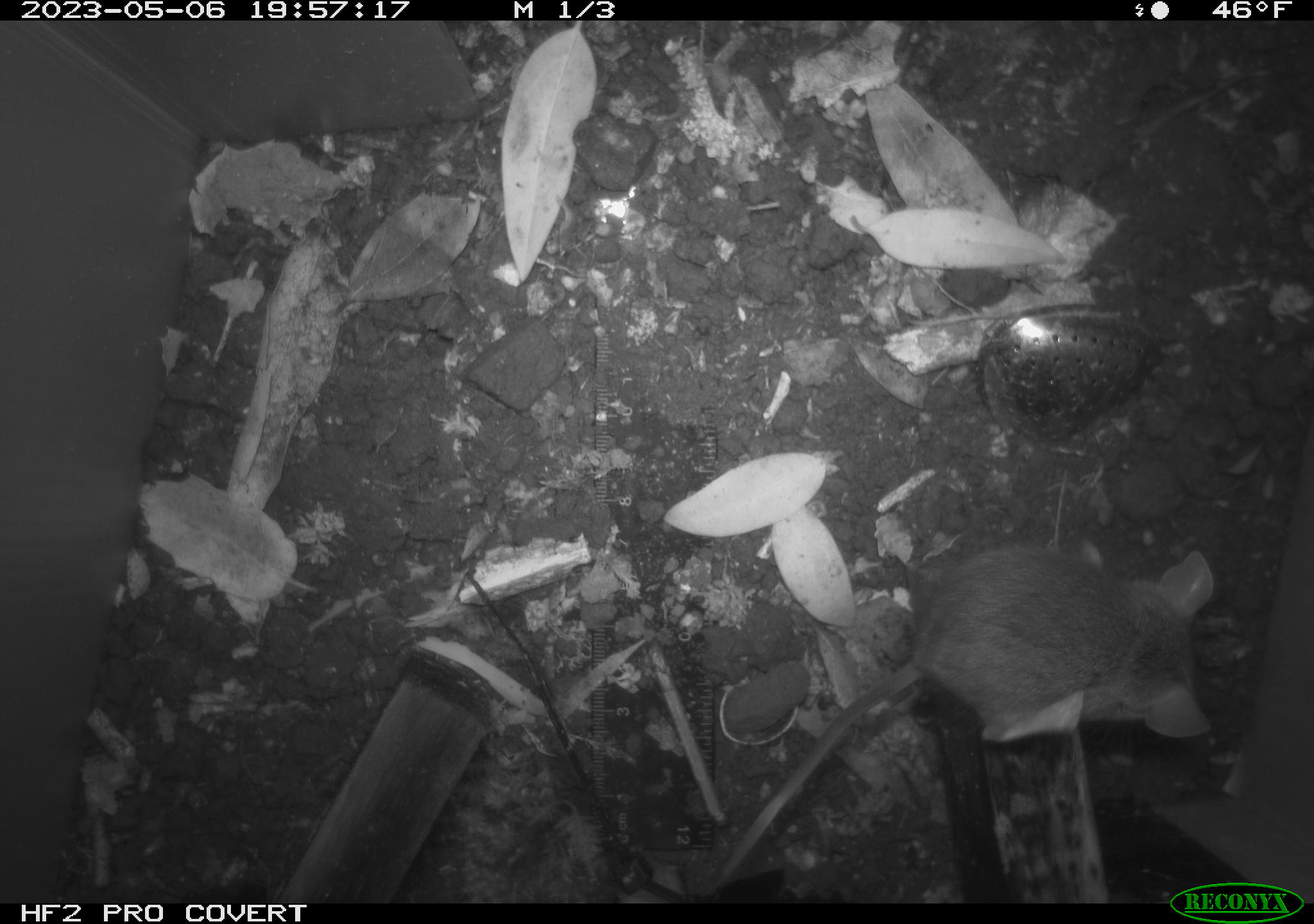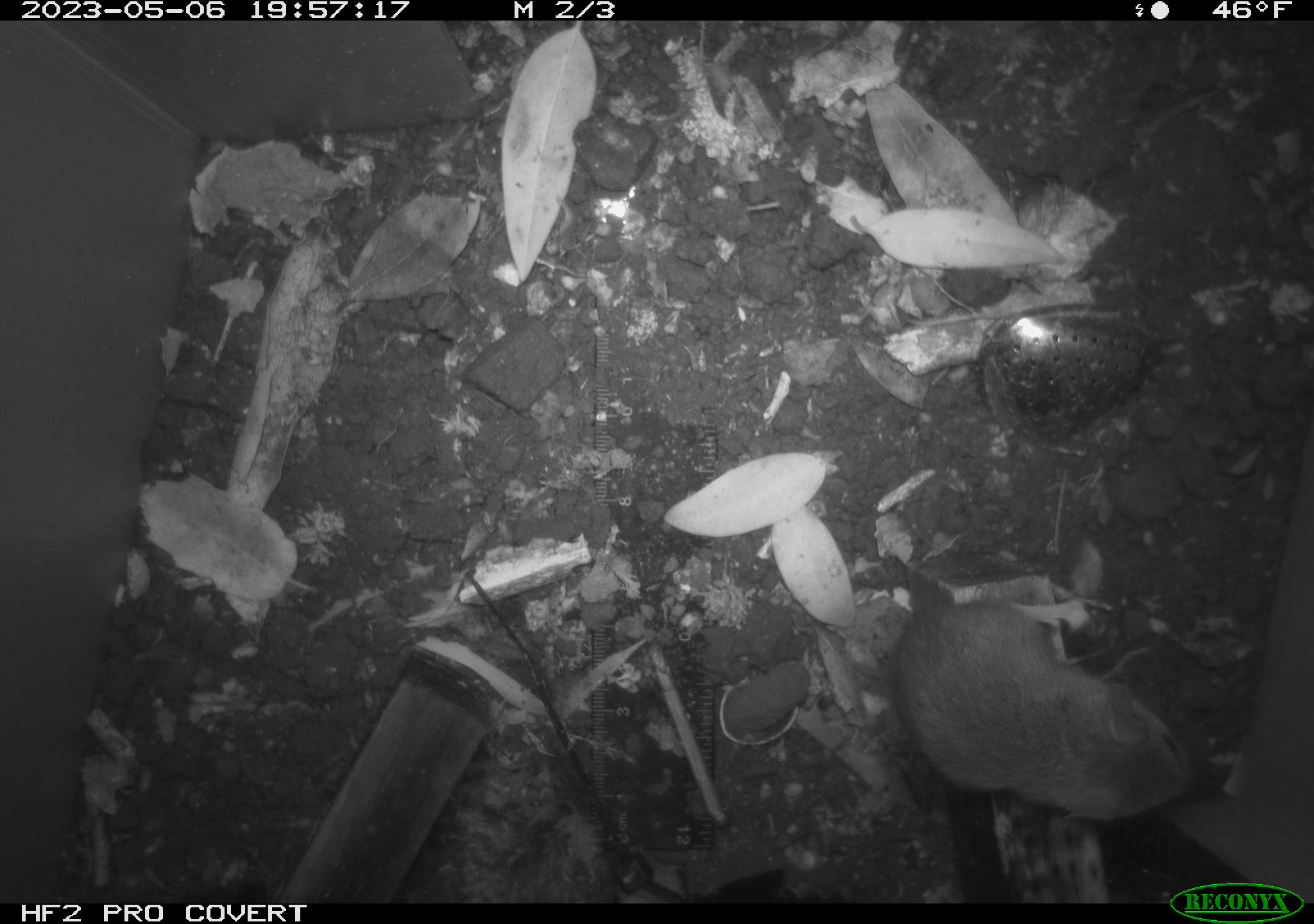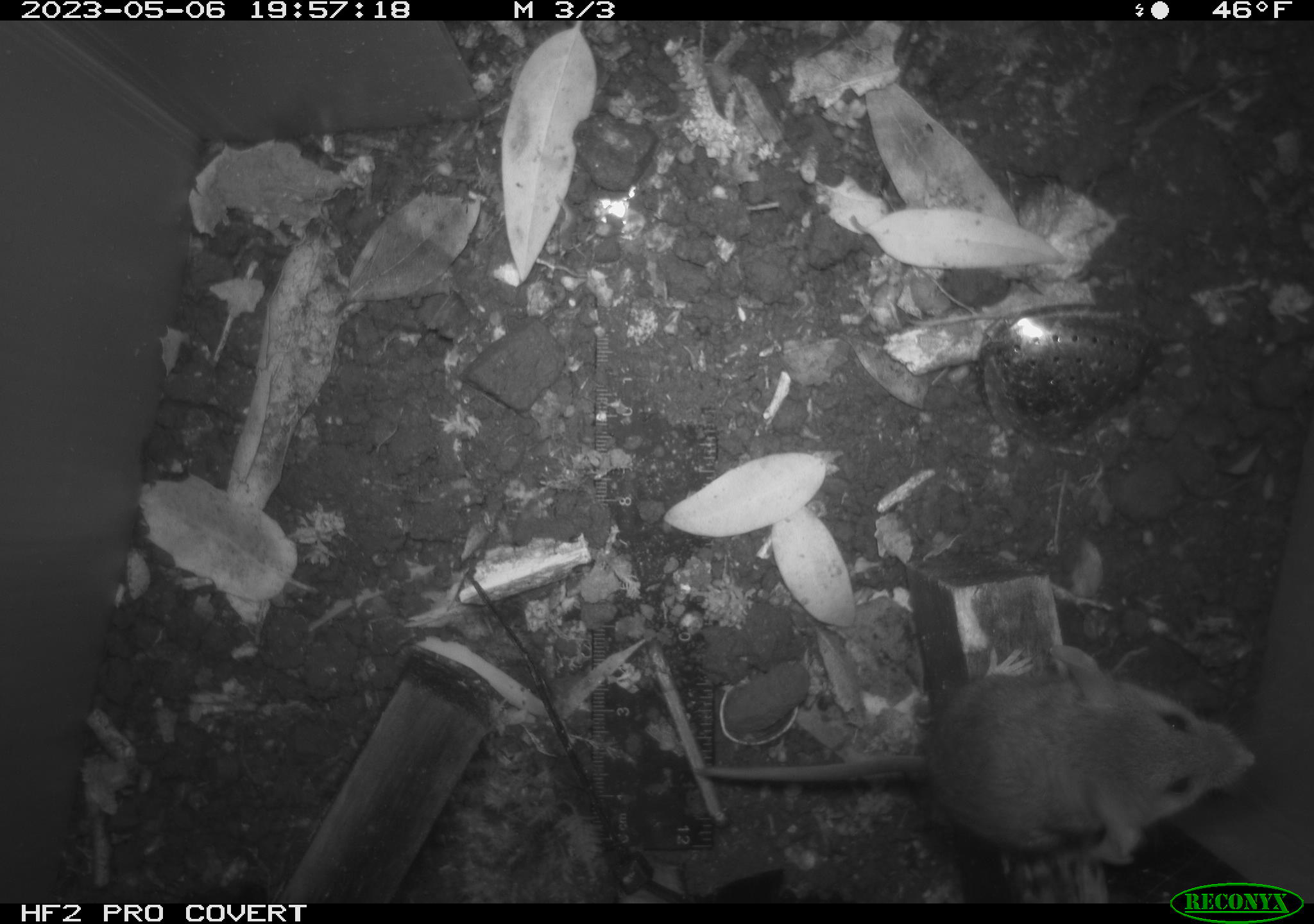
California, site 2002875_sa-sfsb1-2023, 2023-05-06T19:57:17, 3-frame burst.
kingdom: Animalia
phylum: Chordata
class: Mammalia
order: Rodentia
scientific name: Rodentia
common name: mouse species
Mouse species (Rodentia).